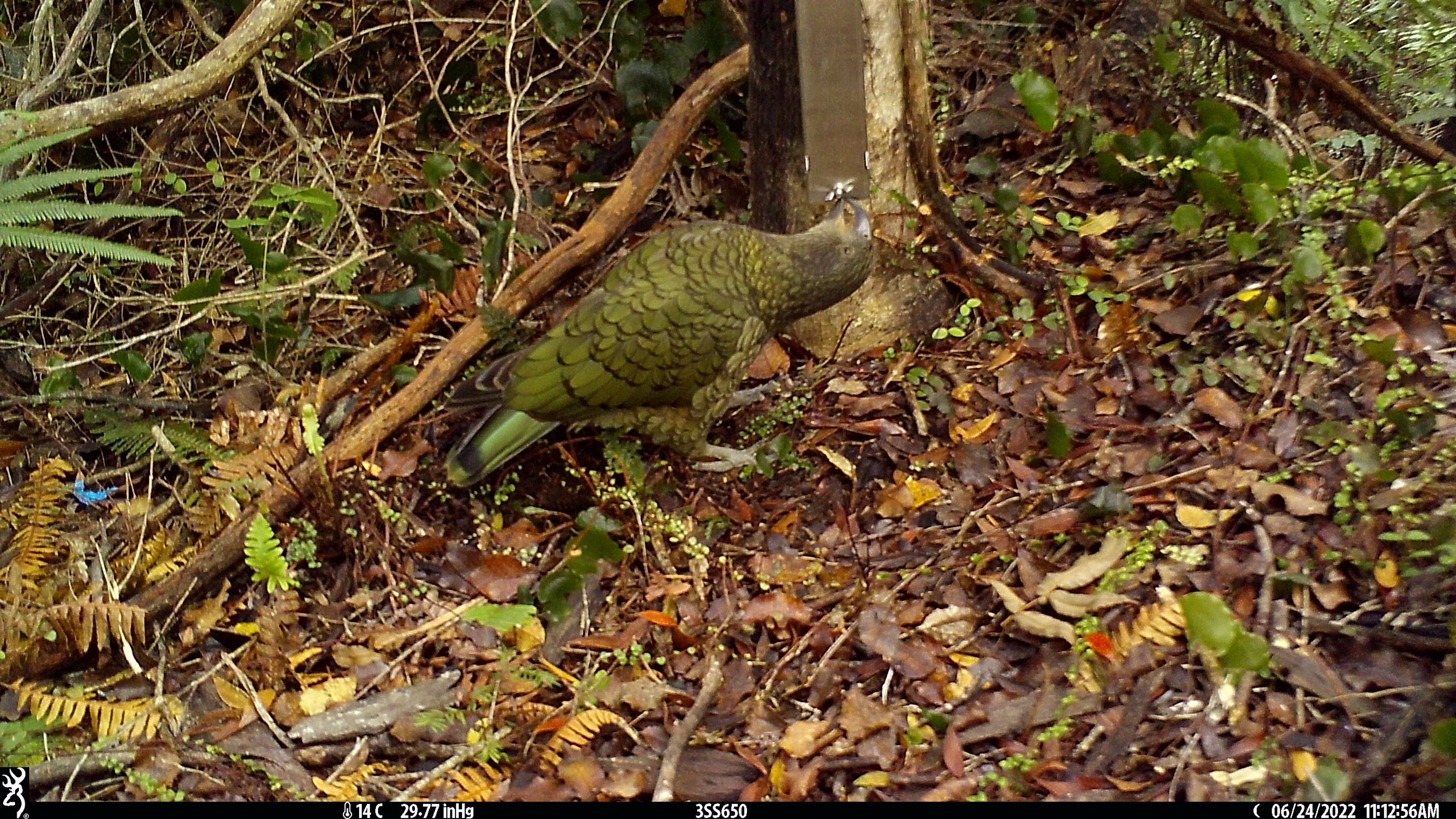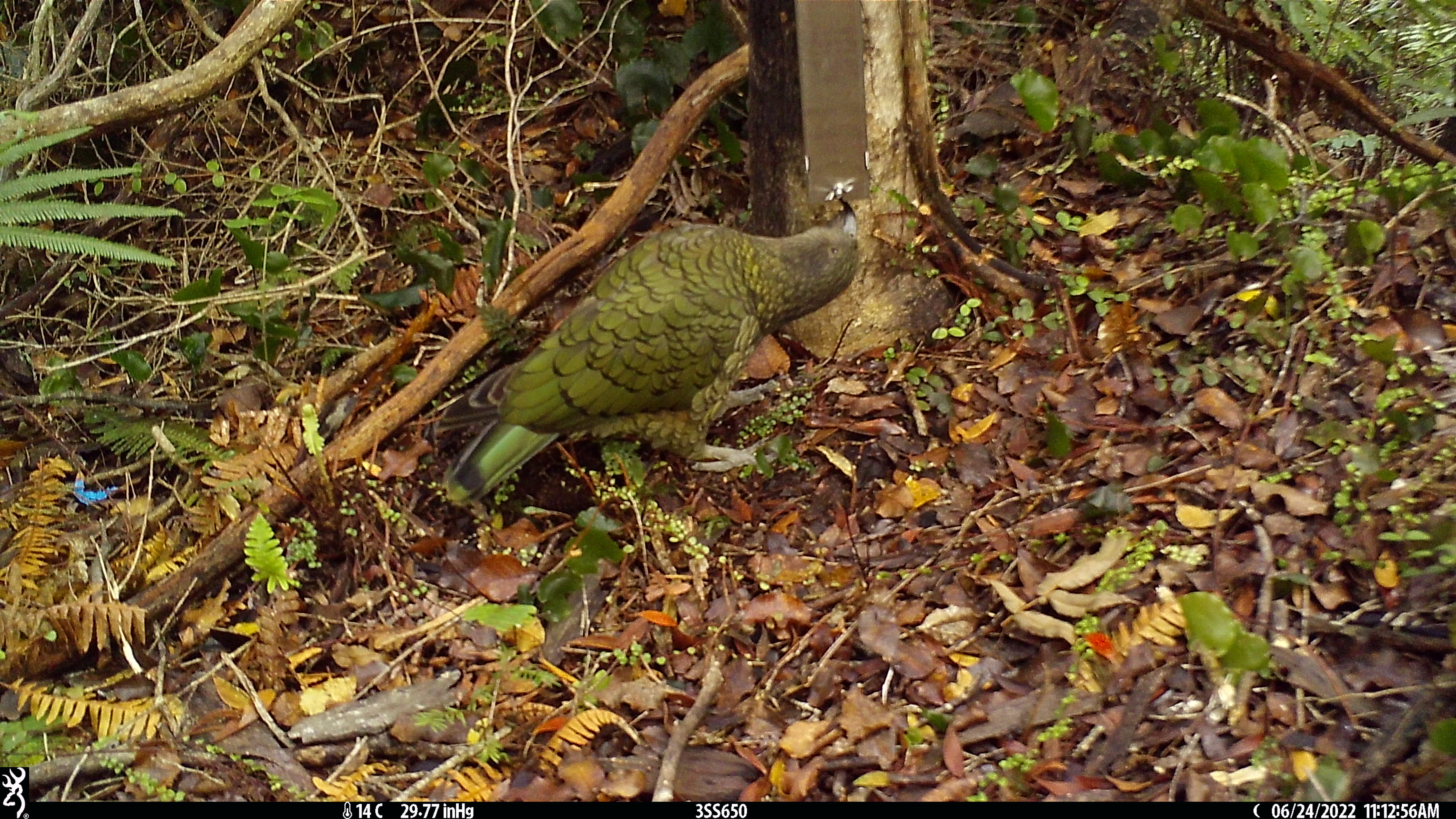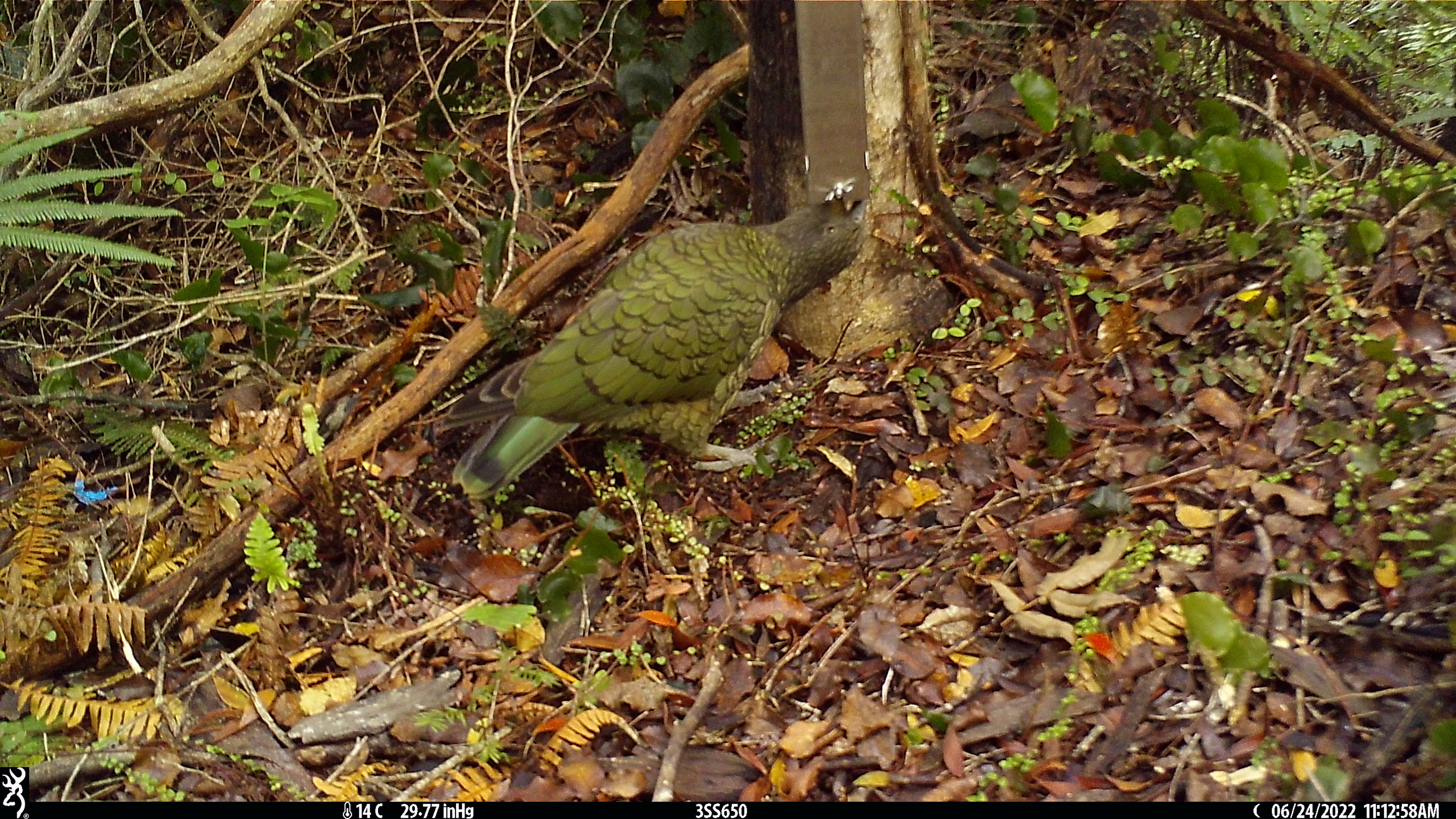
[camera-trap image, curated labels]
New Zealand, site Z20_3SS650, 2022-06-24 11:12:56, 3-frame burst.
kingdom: Animalia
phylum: Chordata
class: Aves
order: Psittaciformes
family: Strigopidae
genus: Nestor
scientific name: Nestor notabilis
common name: kea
Kea (Nestor notabilis).